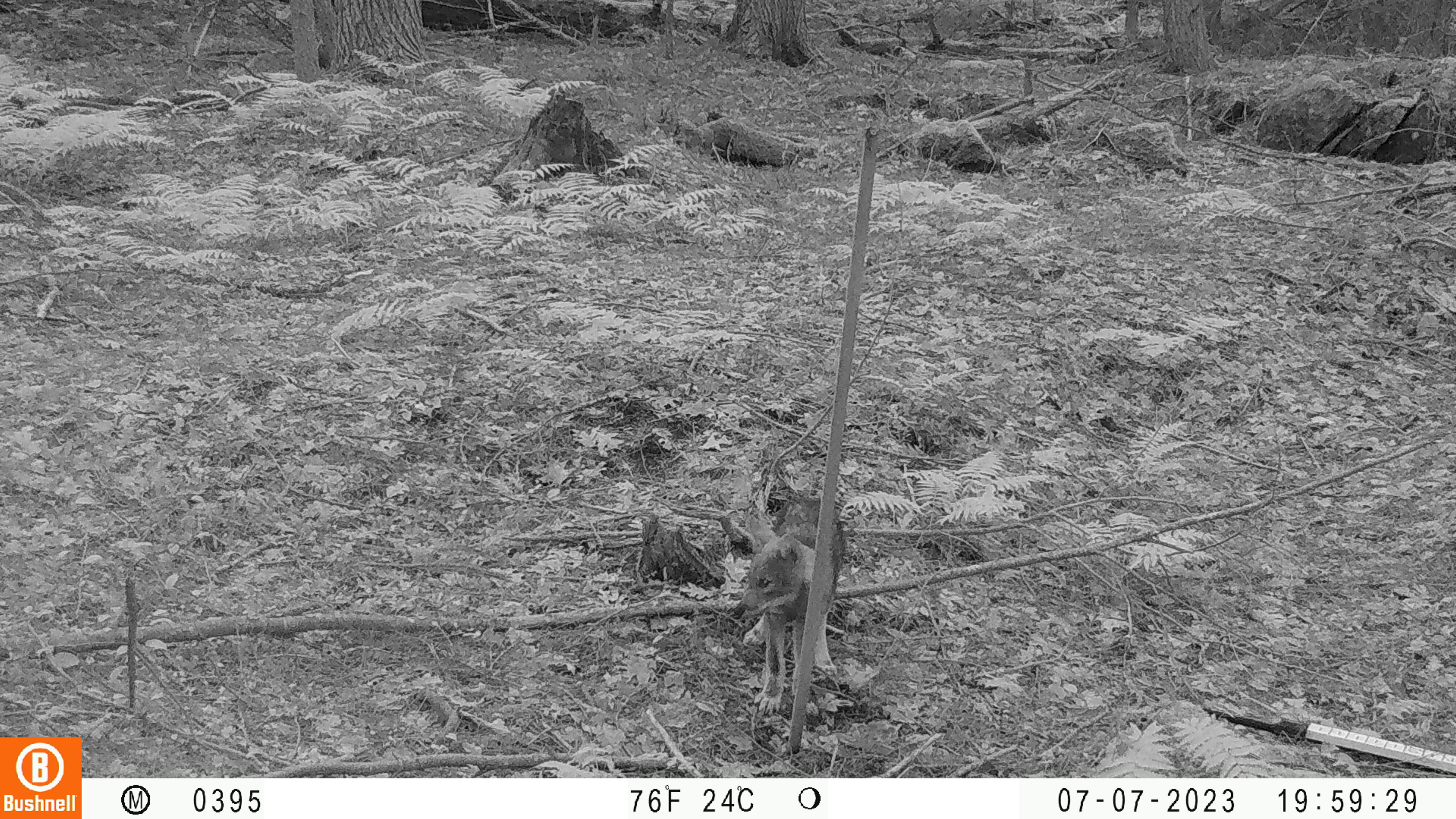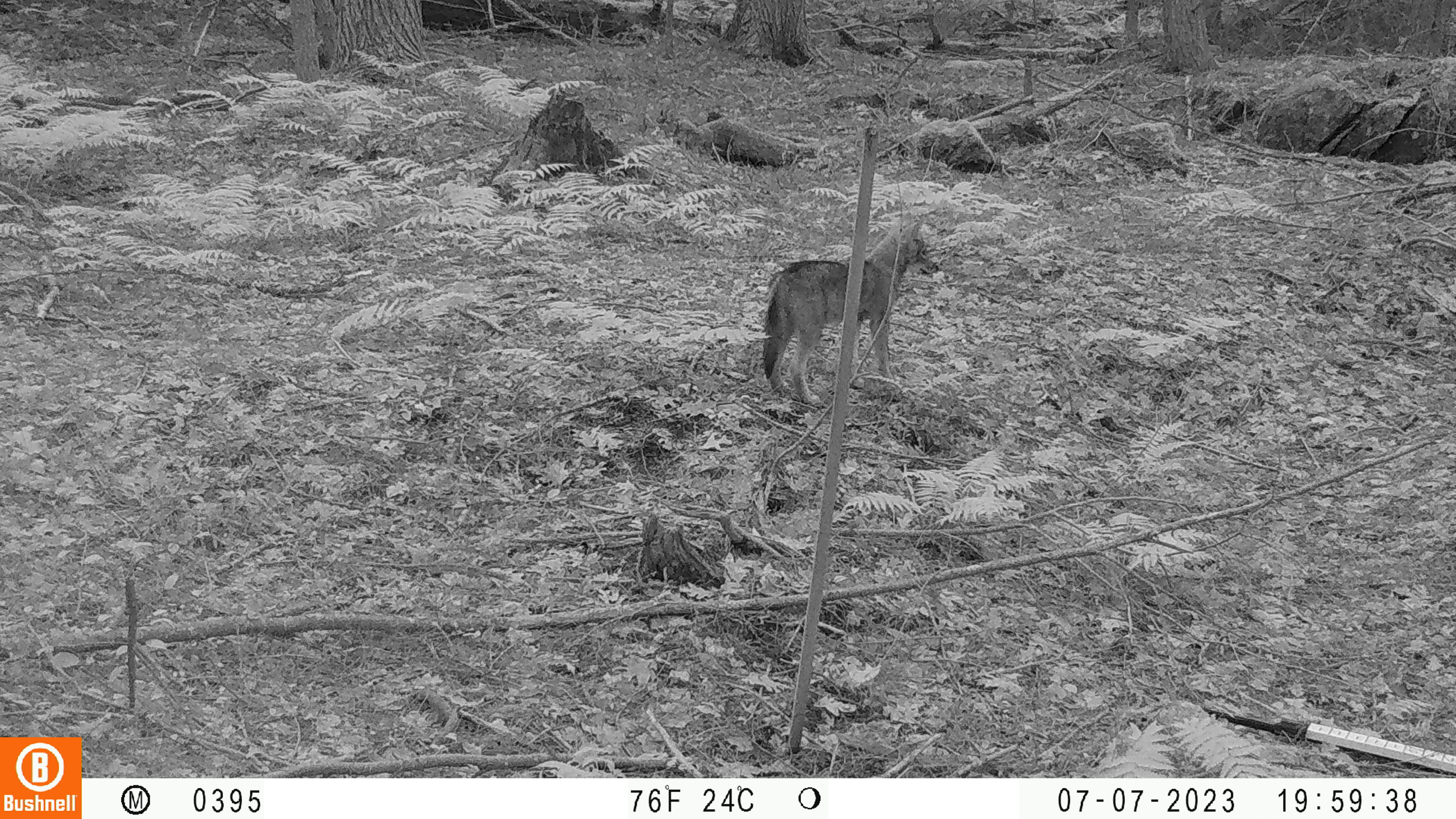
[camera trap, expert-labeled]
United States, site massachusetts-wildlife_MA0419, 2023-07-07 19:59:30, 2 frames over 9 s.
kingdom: Animalia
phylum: Chordata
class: Mammalia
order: Carnivora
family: Canidae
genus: Urocyon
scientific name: Urocyon cinereoargenteus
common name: gray fox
Gray fox (Urocyon cinereoargenteus).